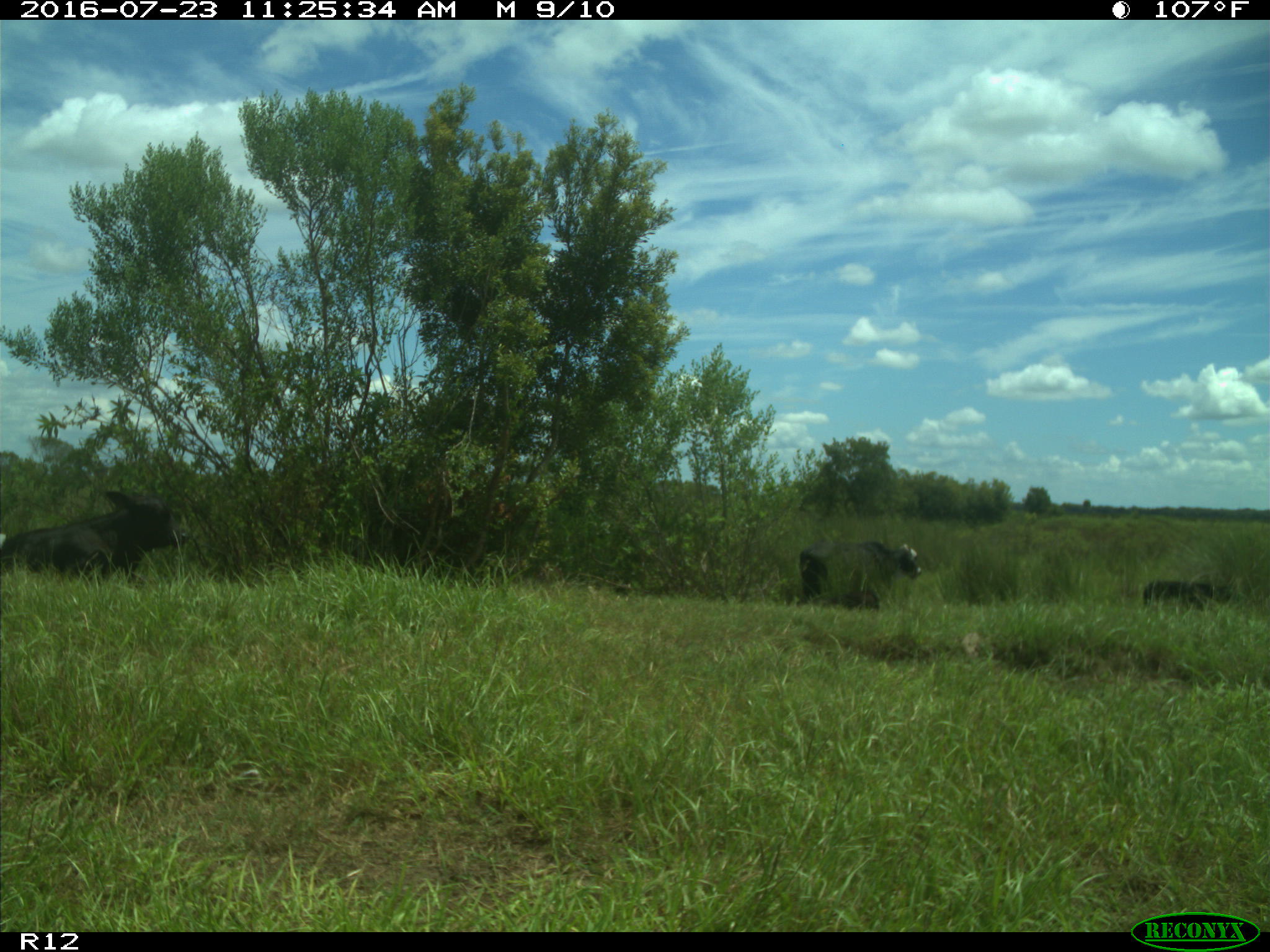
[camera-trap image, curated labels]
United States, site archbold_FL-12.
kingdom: Animalia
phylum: Chordata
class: Mammalia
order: Artiodactyla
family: Bovidae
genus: Bos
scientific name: Bos taurus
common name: domestic cow